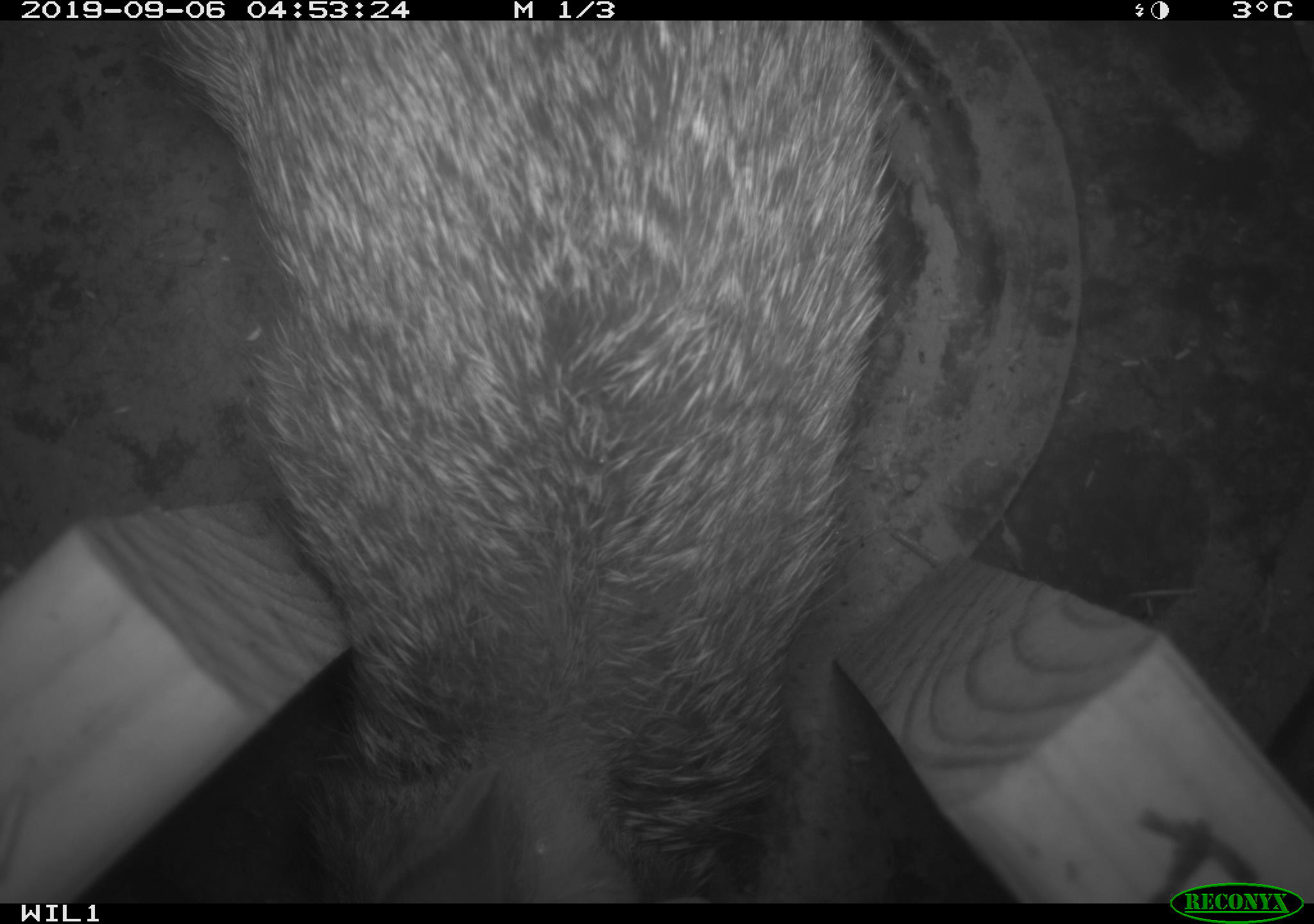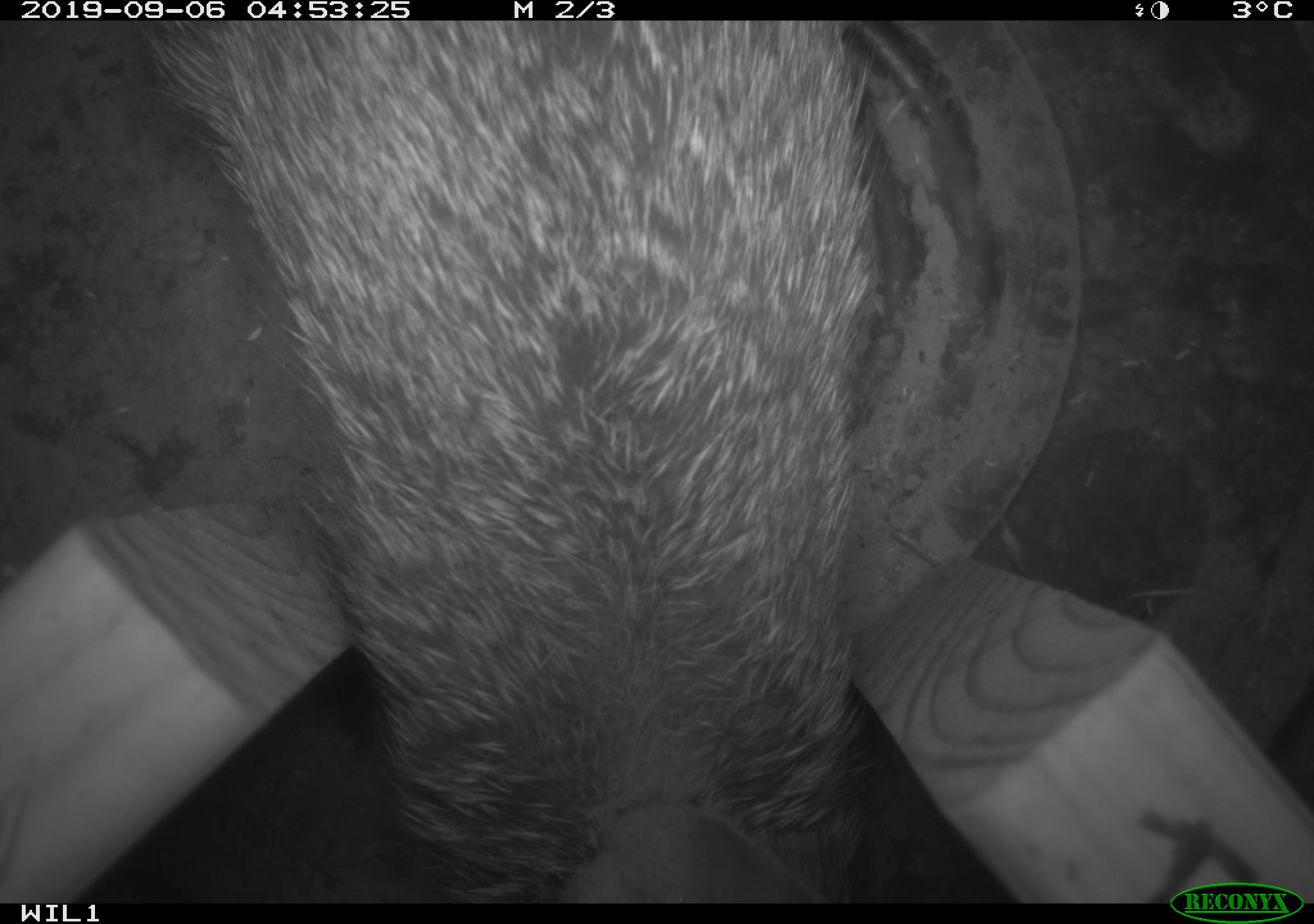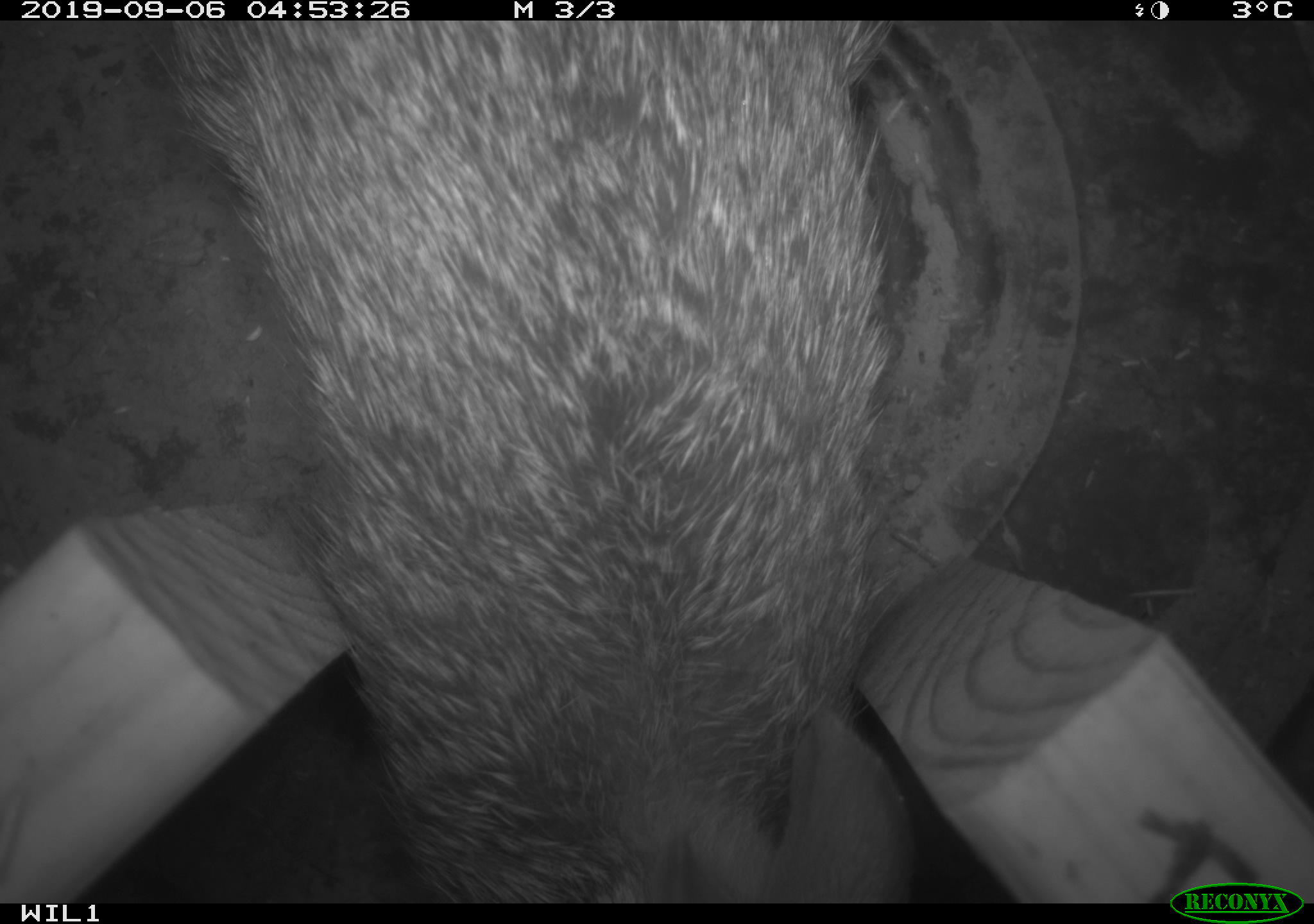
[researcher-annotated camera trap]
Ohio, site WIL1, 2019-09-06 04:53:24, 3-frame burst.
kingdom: Animalia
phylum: Chordata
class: Mammalia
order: Lagomorpha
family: Leporidae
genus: Sylvilagus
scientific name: Sylvilagus floridanus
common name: eastern cottontail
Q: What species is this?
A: Eastern cottontail (Sylvilagus floridanus).